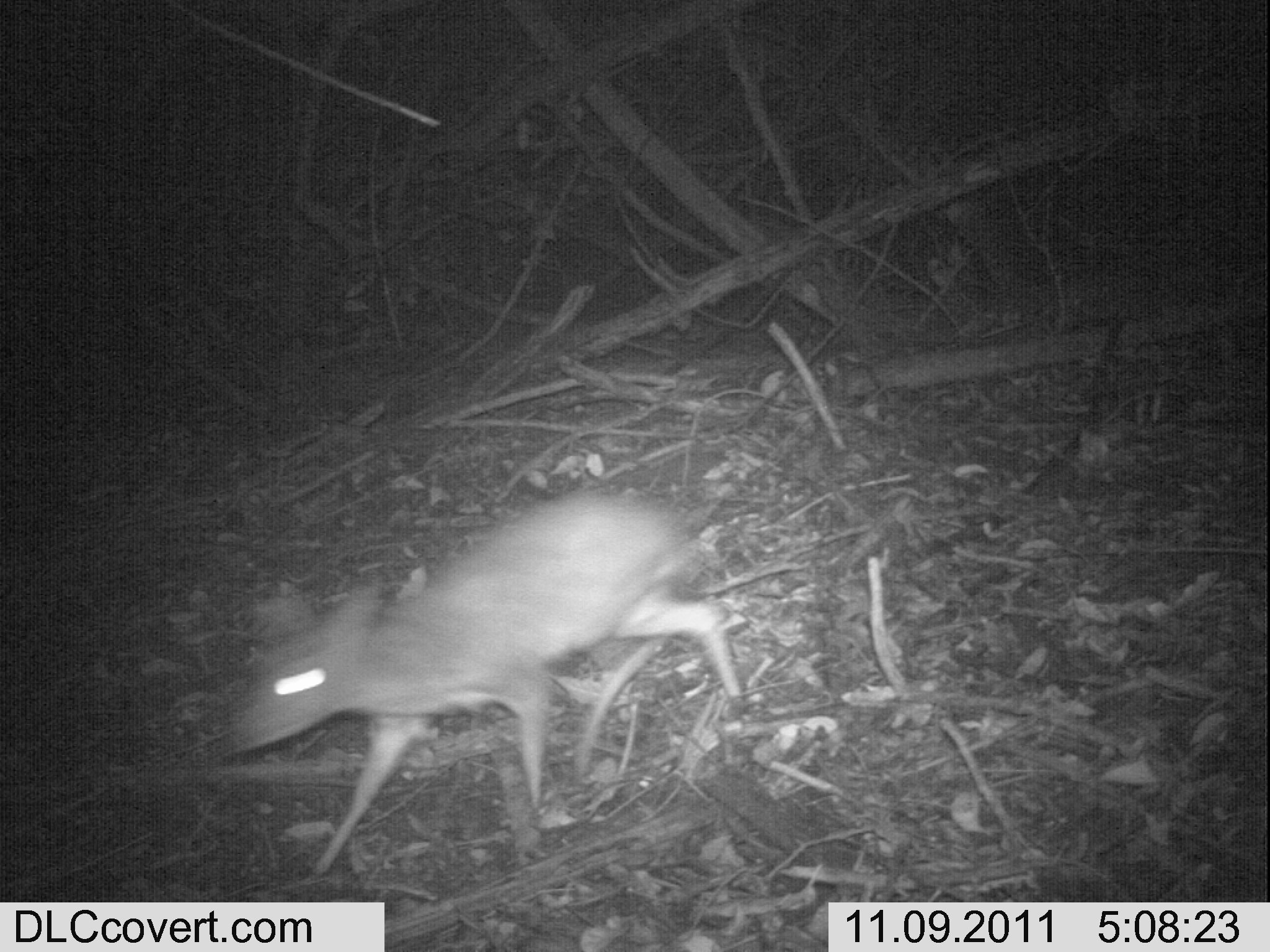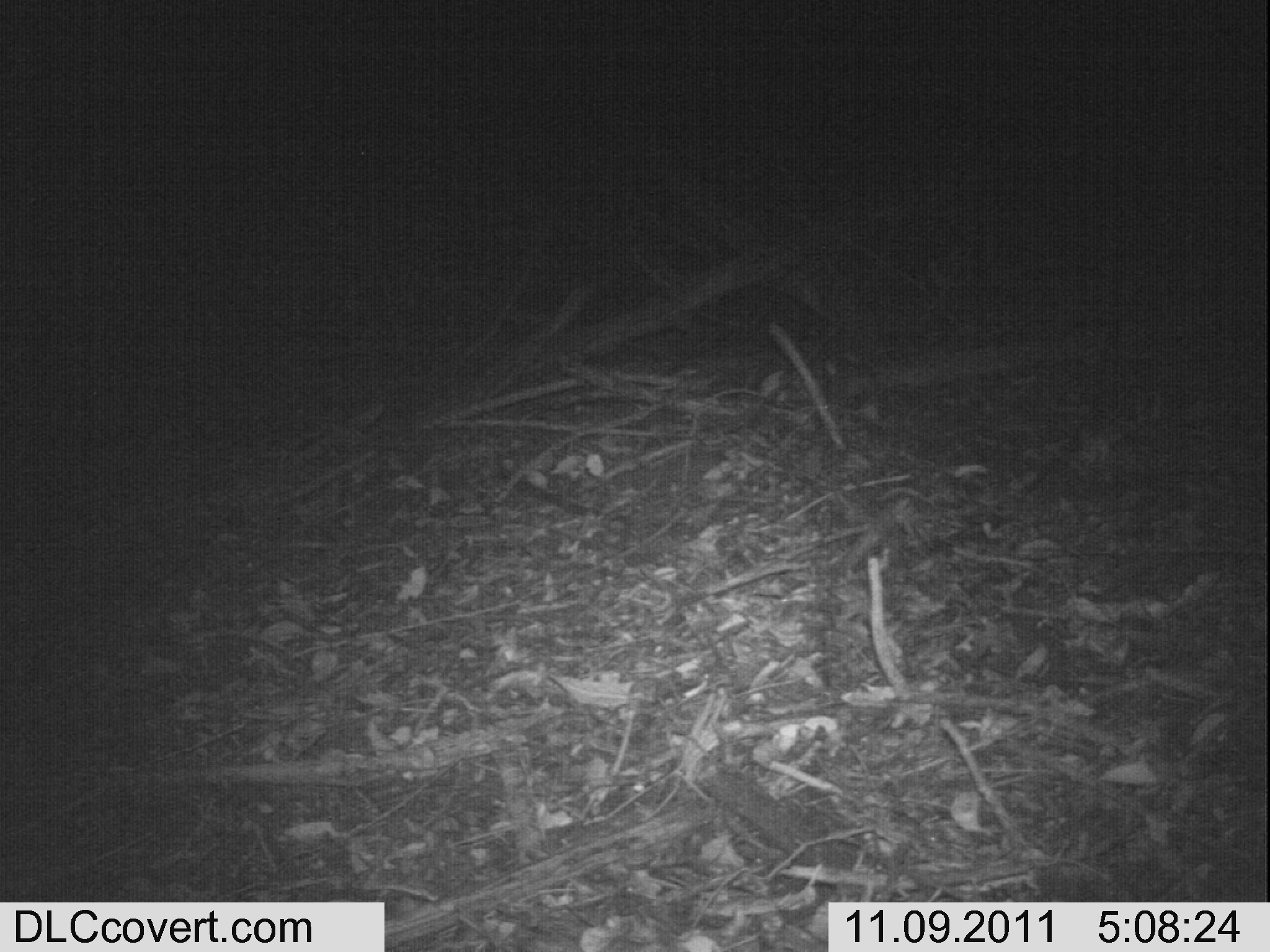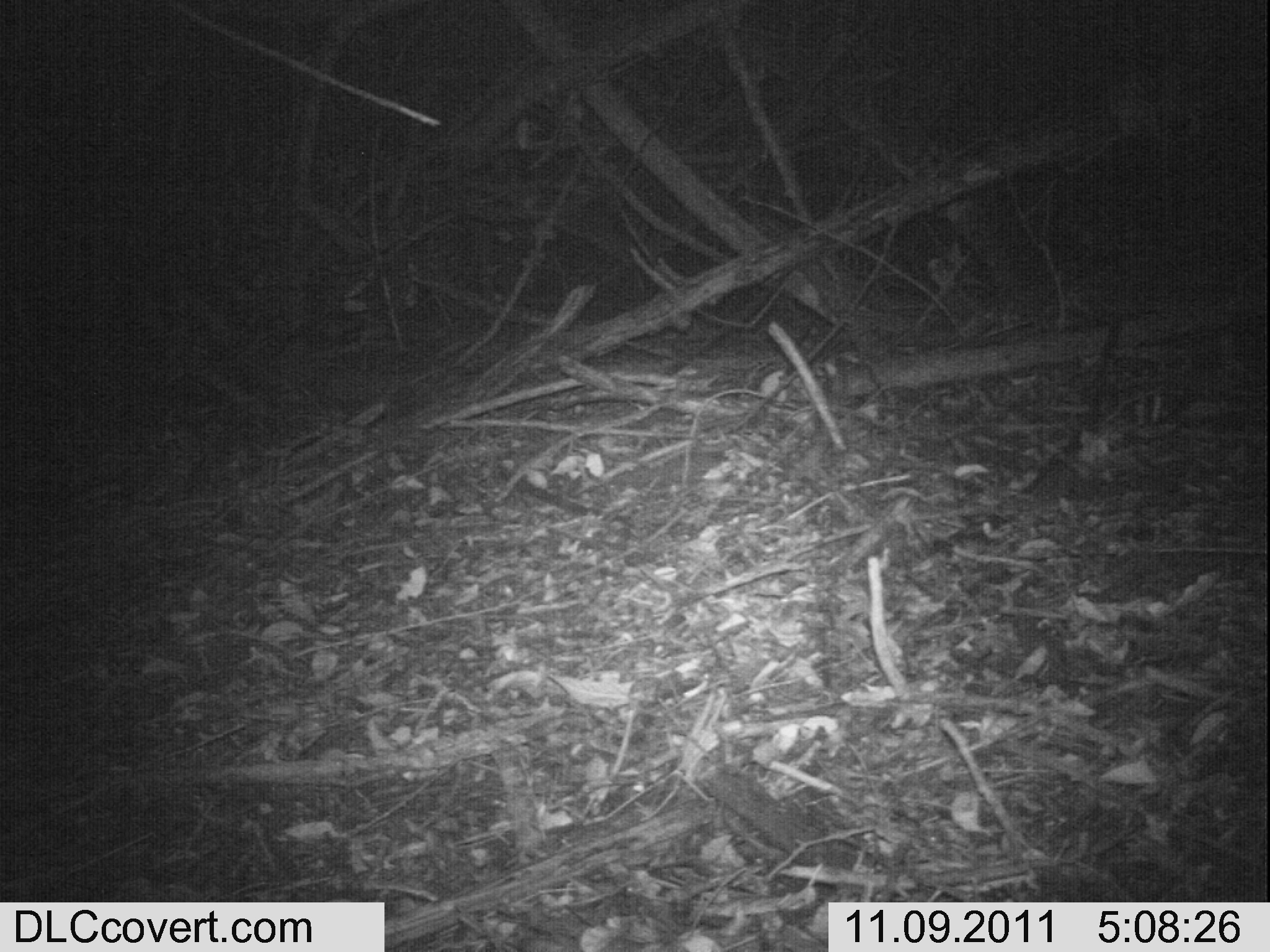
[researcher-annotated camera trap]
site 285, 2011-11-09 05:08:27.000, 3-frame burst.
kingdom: Animalia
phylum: Chordata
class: Mammalia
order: Artiodactyla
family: Bovidae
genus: Nesotragus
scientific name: Nesotragus moschatus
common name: suni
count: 1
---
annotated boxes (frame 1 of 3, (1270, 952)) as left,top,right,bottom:
nesotragus moschatus: 227,485,743,875